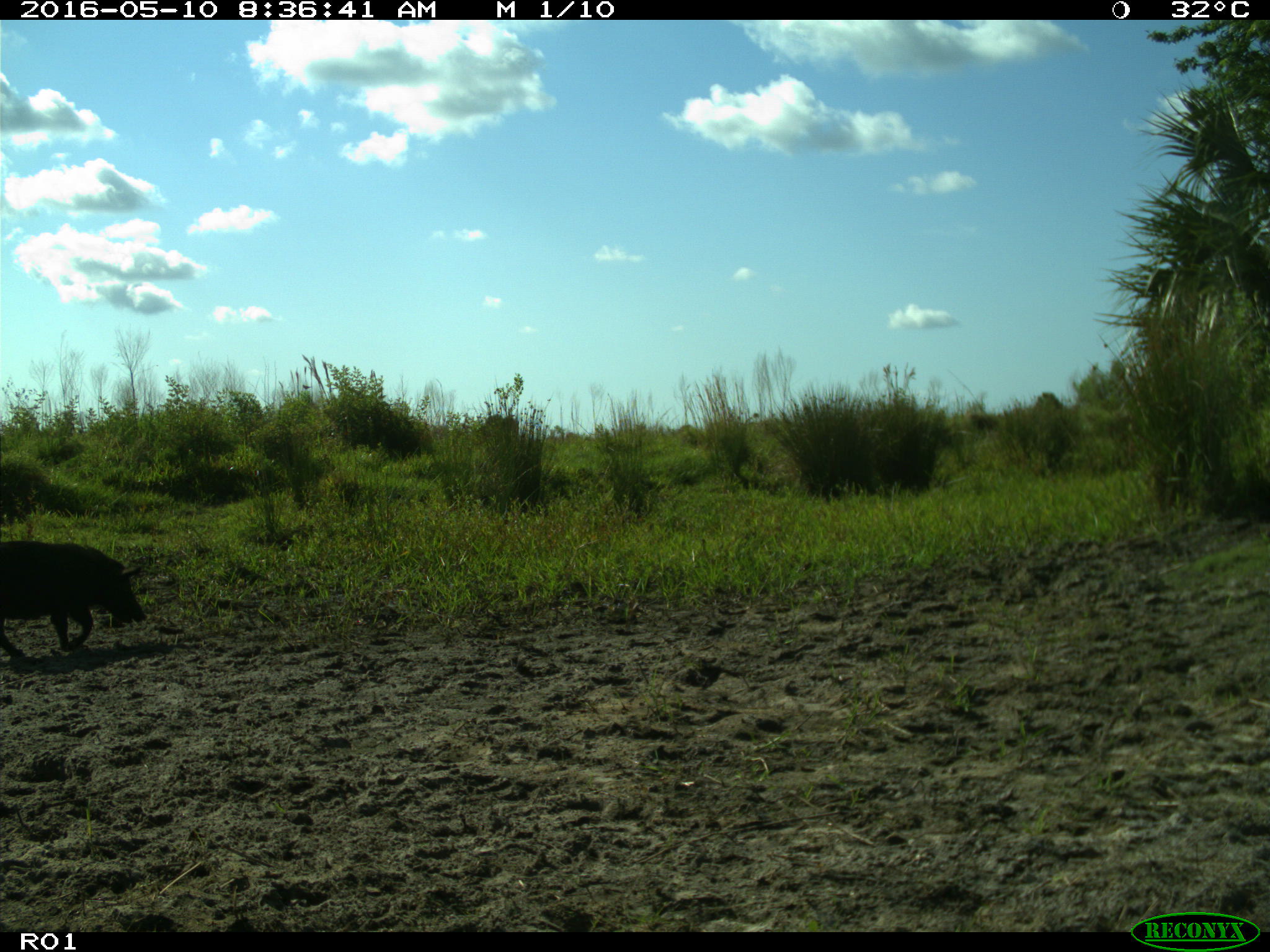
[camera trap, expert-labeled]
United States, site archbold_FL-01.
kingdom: Animalia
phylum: Chordata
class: Mammalia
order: Artiodactyla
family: Suidae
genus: Sus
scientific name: Sus scrofa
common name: wild boar